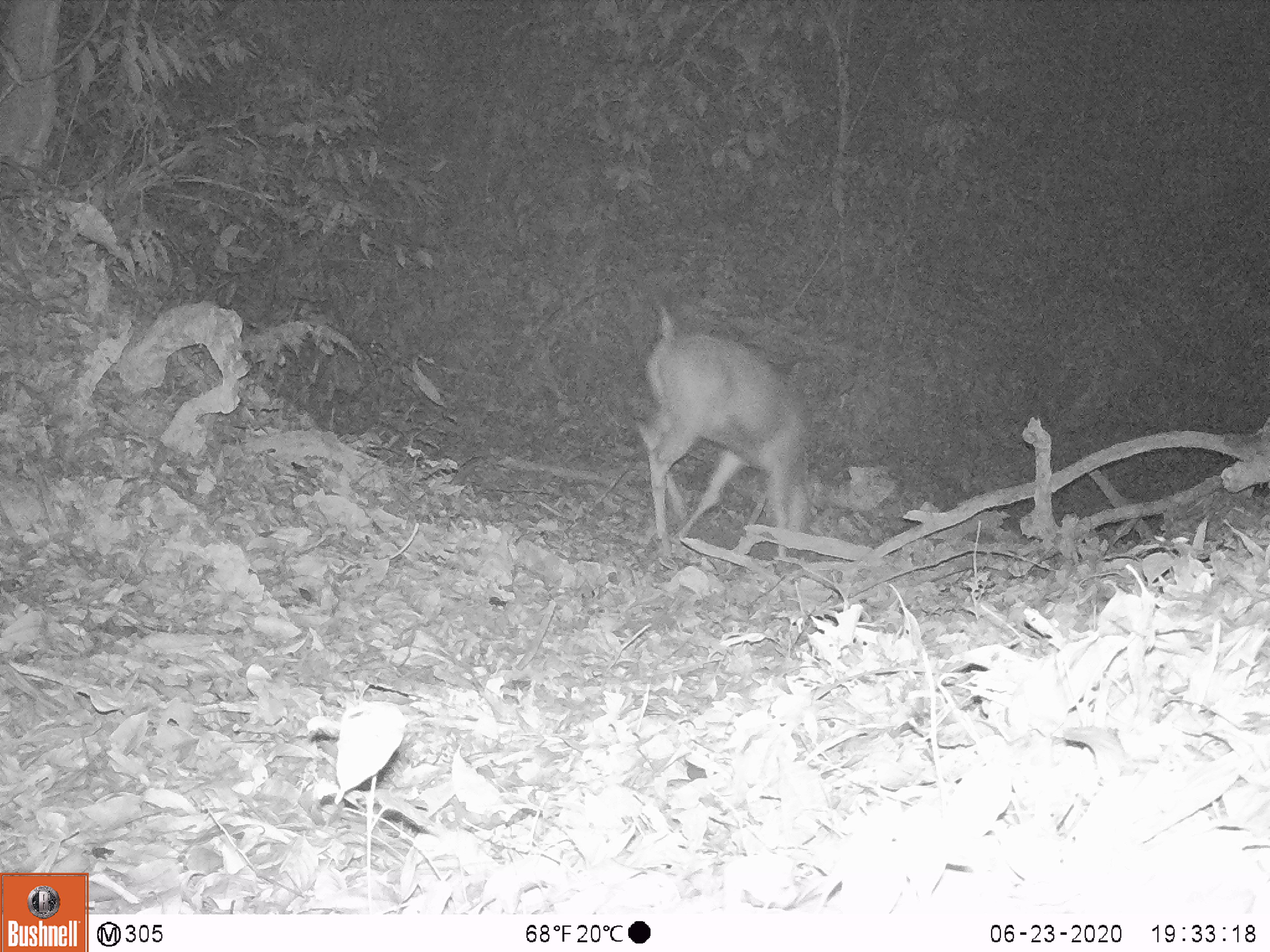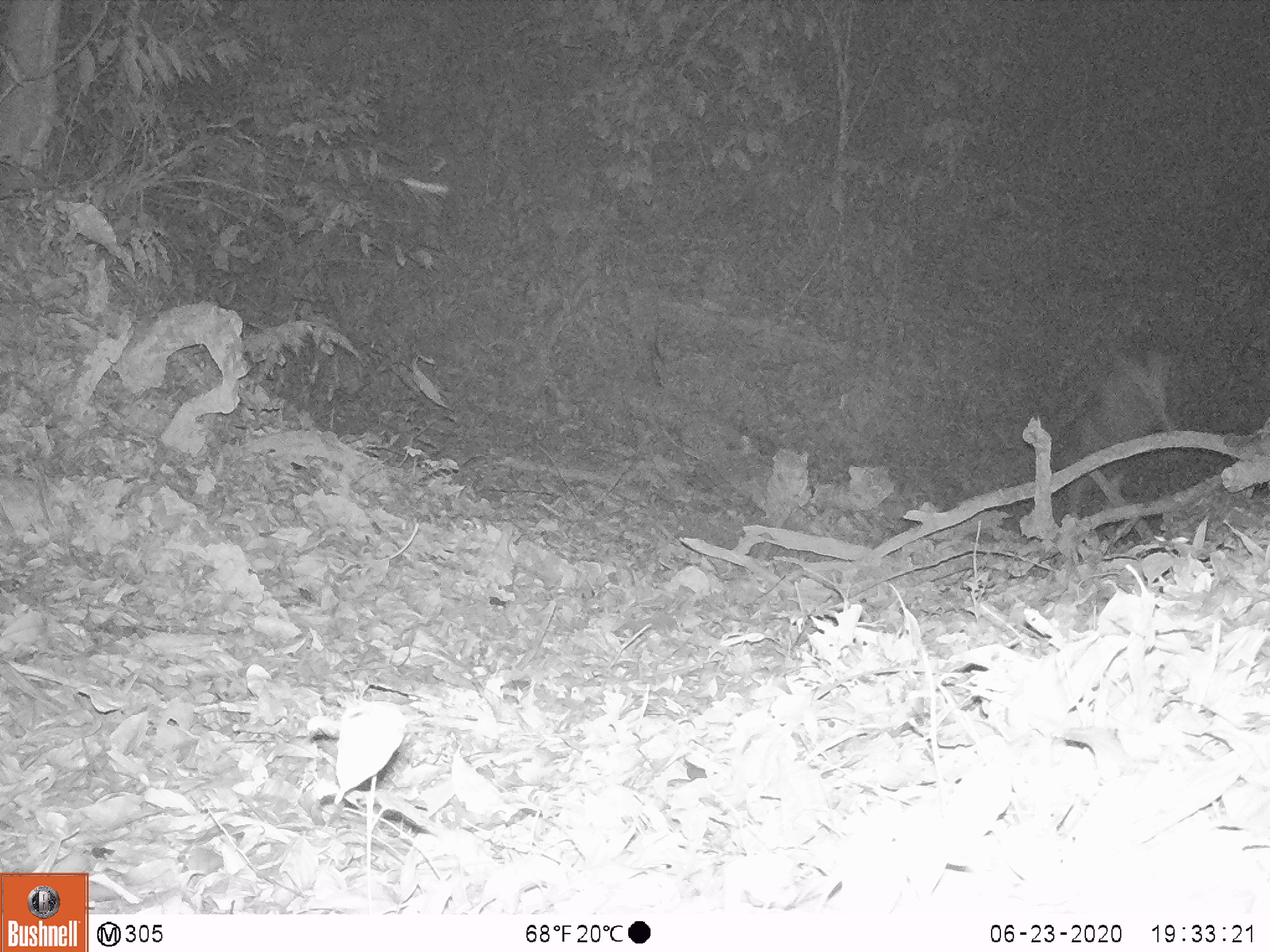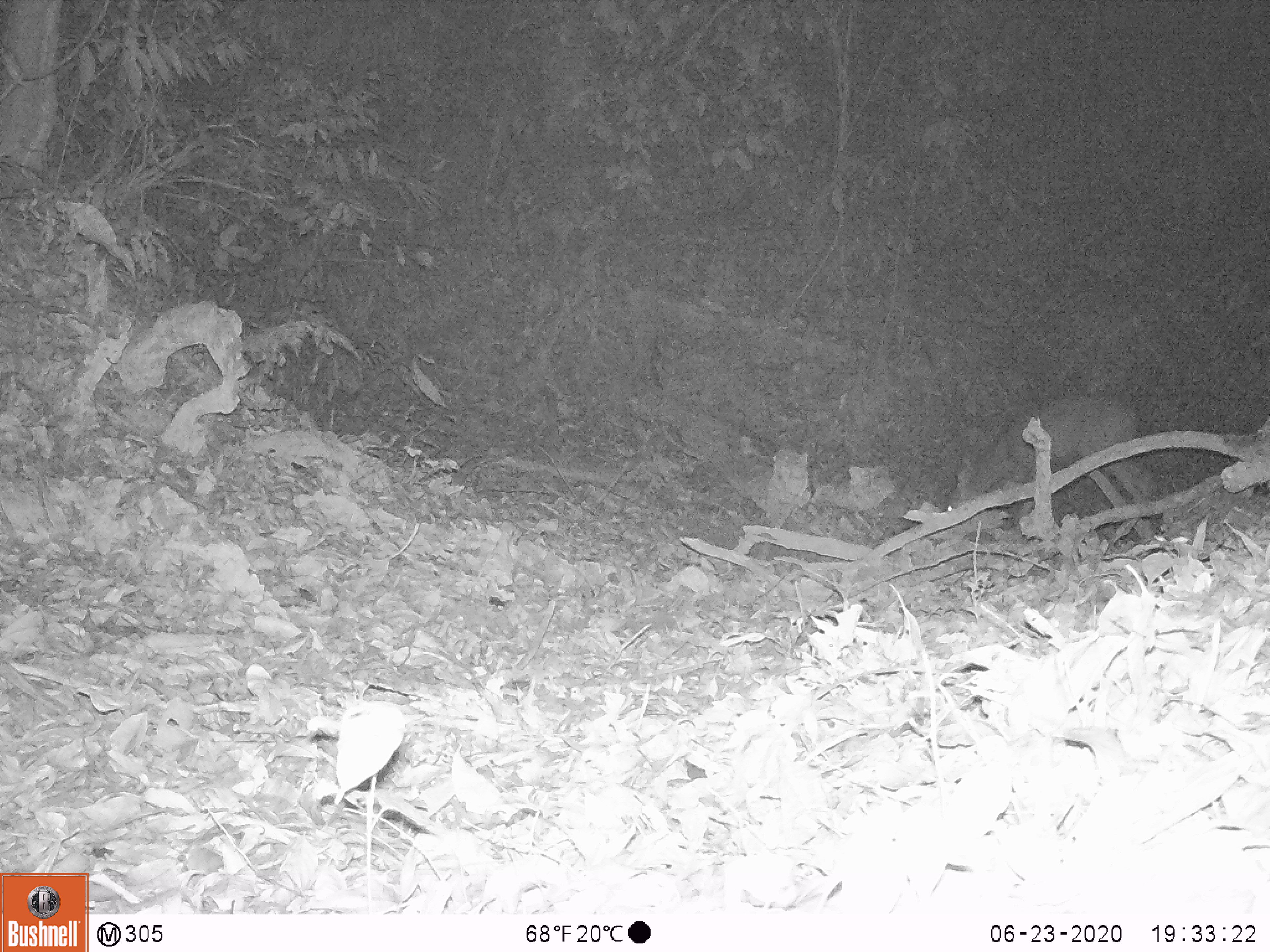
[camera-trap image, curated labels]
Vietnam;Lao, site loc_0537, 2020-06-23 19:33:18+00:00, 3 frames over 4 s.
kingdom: Animalia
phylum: Chordata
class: Mammalia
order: Artiodactyla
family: Cervidae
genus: Rusa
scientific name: Rusa unicolor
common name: sambar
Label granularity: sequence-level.